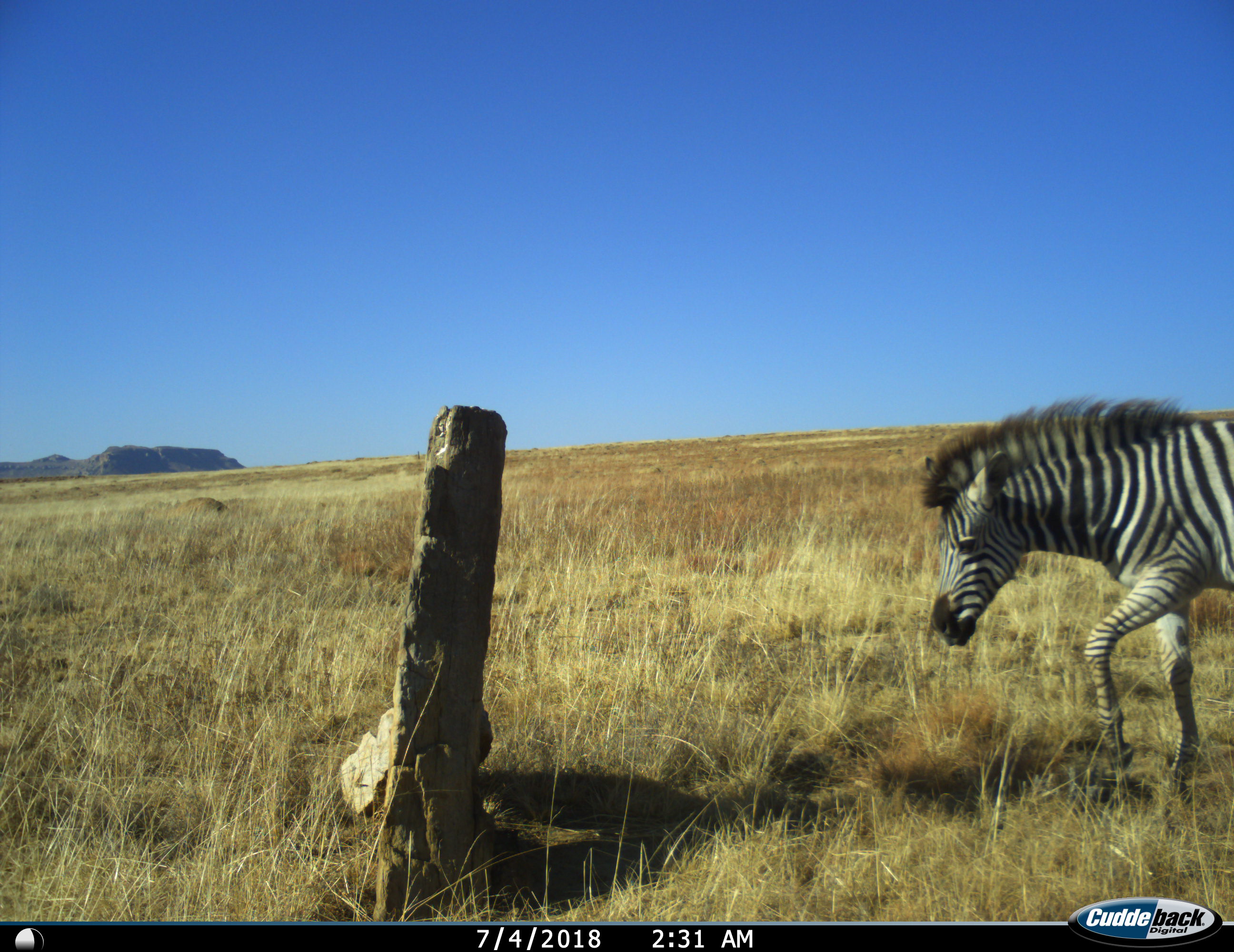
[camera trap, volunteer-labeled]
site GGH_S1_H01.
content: unidentified animal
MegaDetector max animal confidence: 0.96